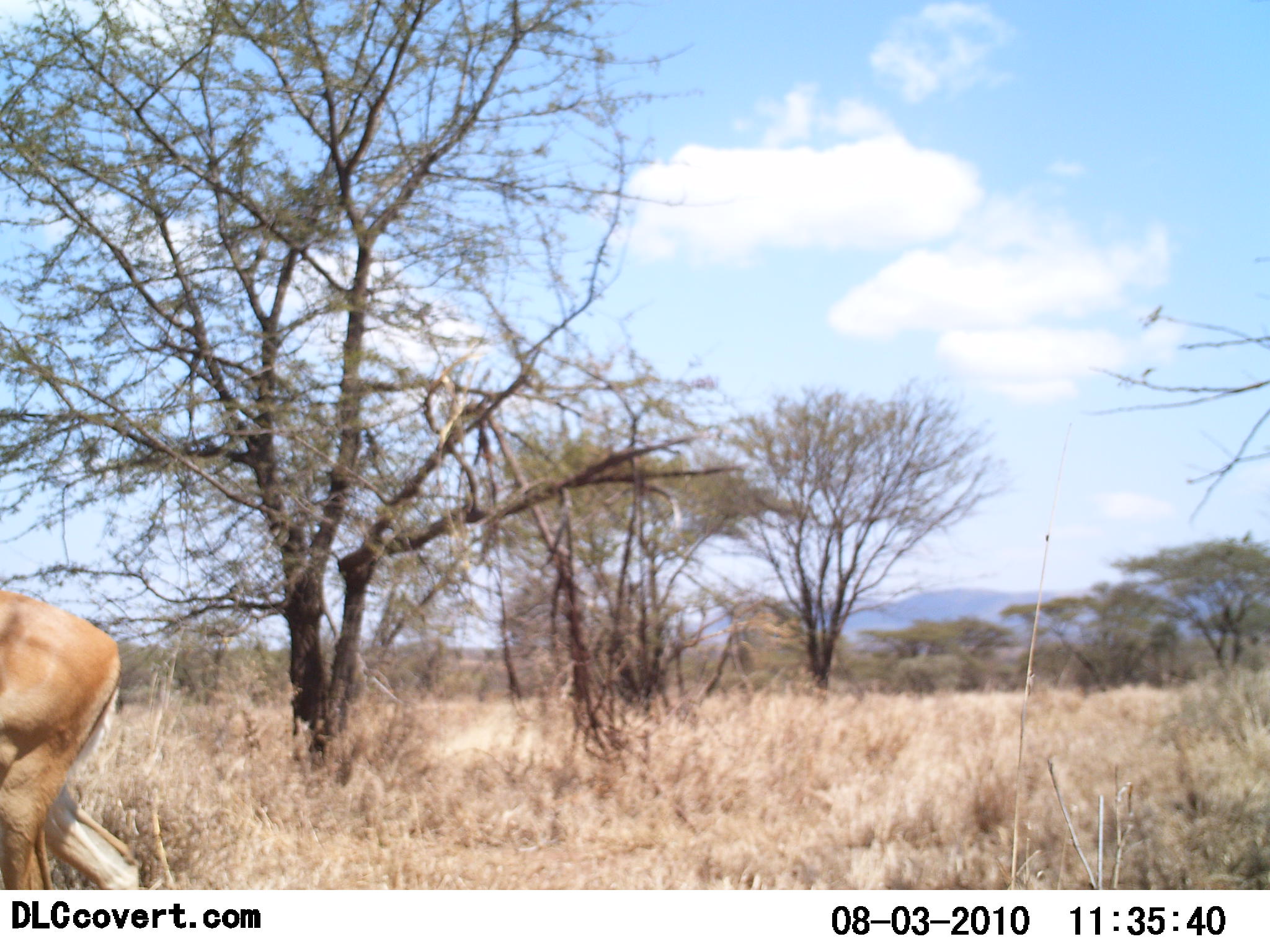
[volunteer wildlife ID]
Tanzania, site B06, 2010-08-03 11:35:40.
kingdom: Animalia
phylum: Chordata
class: Mammalia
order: Artiodactyla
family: Bovidae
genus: Nanger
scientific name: Nanger granti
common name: grant's gazelle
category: gazellegrants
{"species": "gazellegrants (grant's gazelle) (Nanger granti)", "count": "1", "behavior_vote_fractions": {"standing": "75%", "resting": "0%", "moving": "25%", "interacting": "0%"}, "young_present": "0%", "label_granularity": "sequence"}